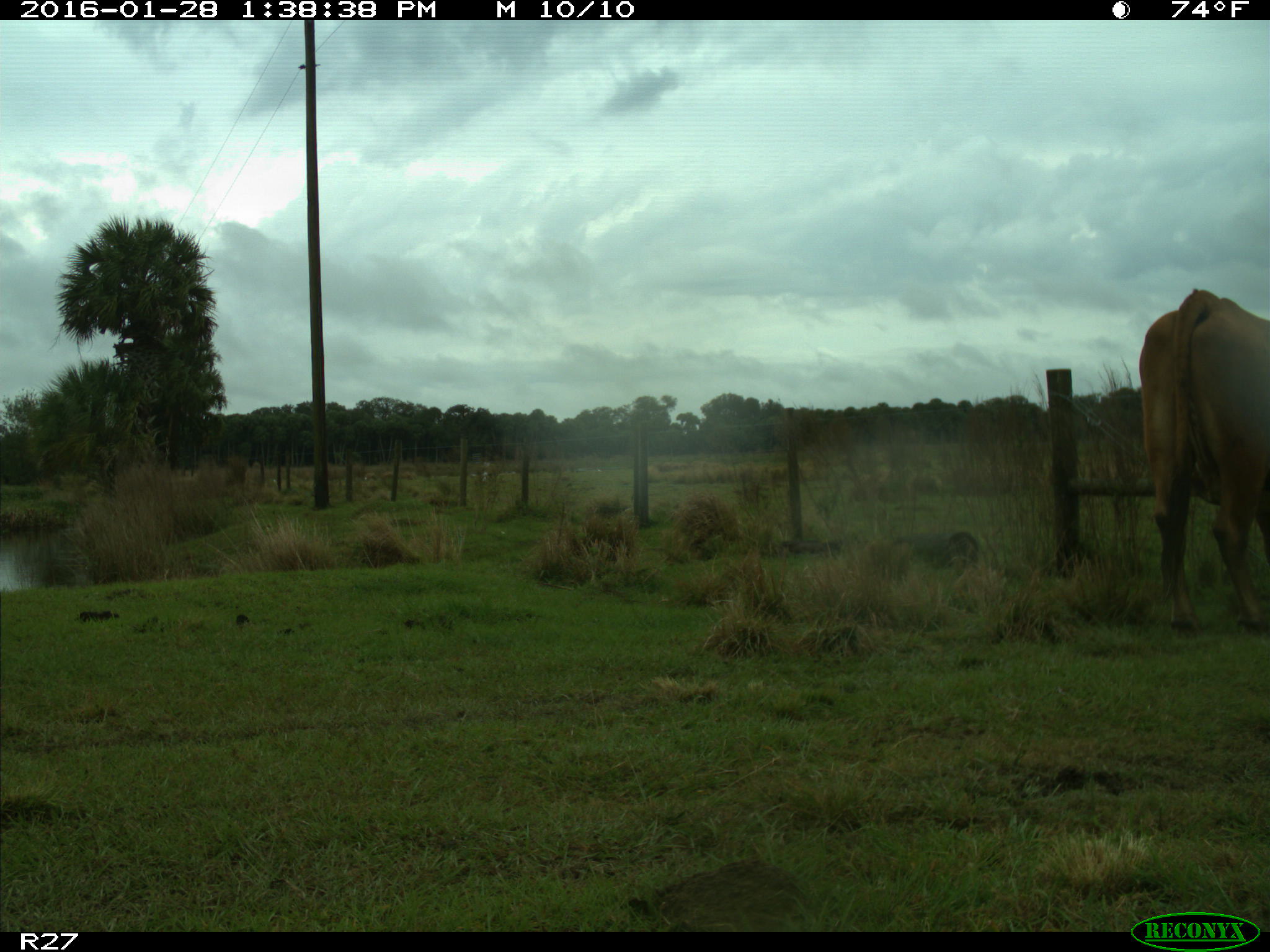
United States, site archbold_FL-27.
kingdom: Animalia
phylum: Chordata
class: Mammalia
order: Artiodactyla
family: Bovidae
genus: Bos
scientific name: Bos taurus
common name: domestic cow